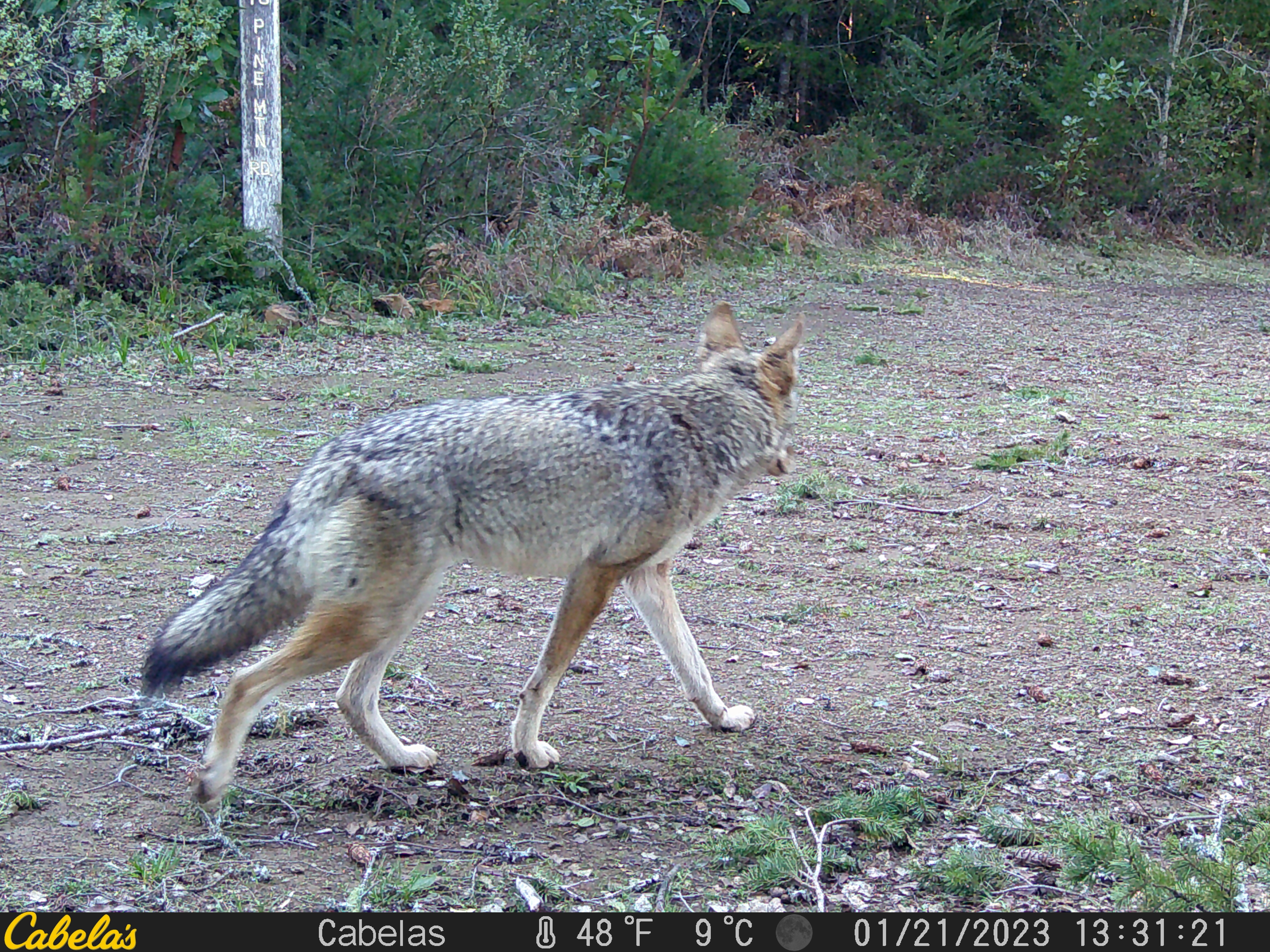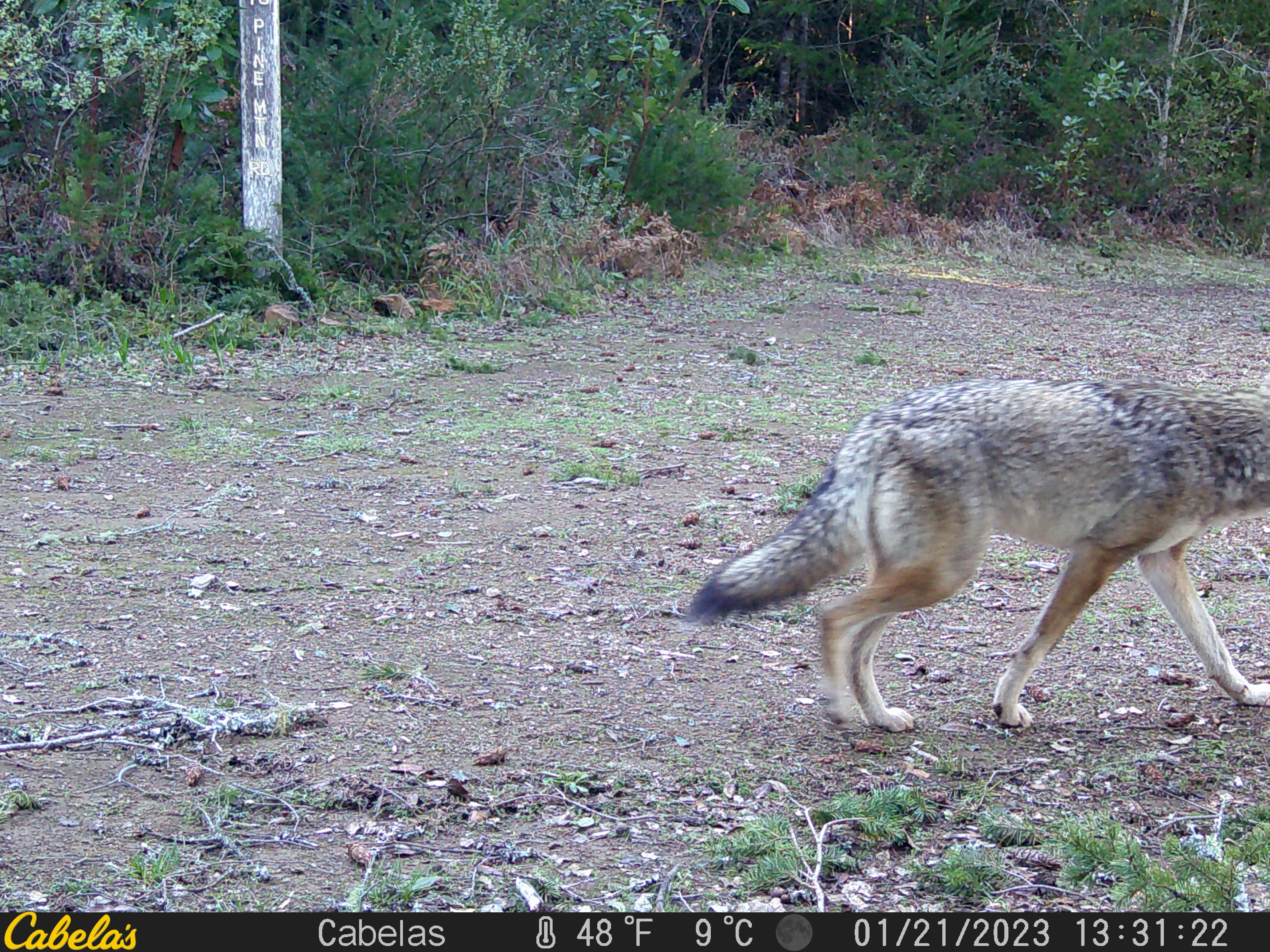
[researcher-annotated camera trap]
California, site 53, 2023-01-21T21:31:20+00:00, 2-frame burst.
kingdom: Animalia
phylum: Chordata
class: Mammalia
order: Carnivora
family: Canidae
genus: Canis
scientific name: Canis latrans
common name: coyote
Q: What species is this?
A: Coyote (Canis latrans).